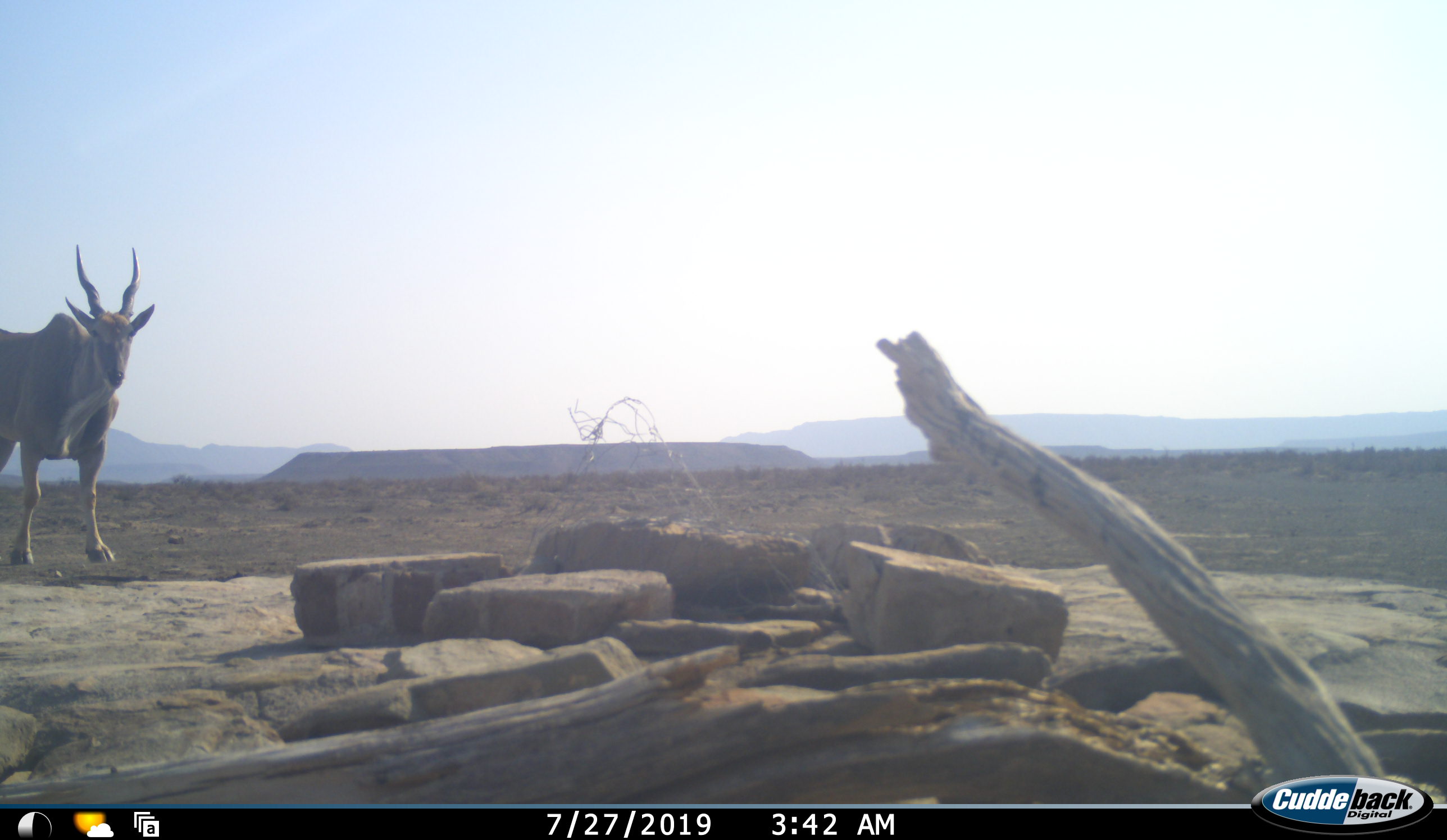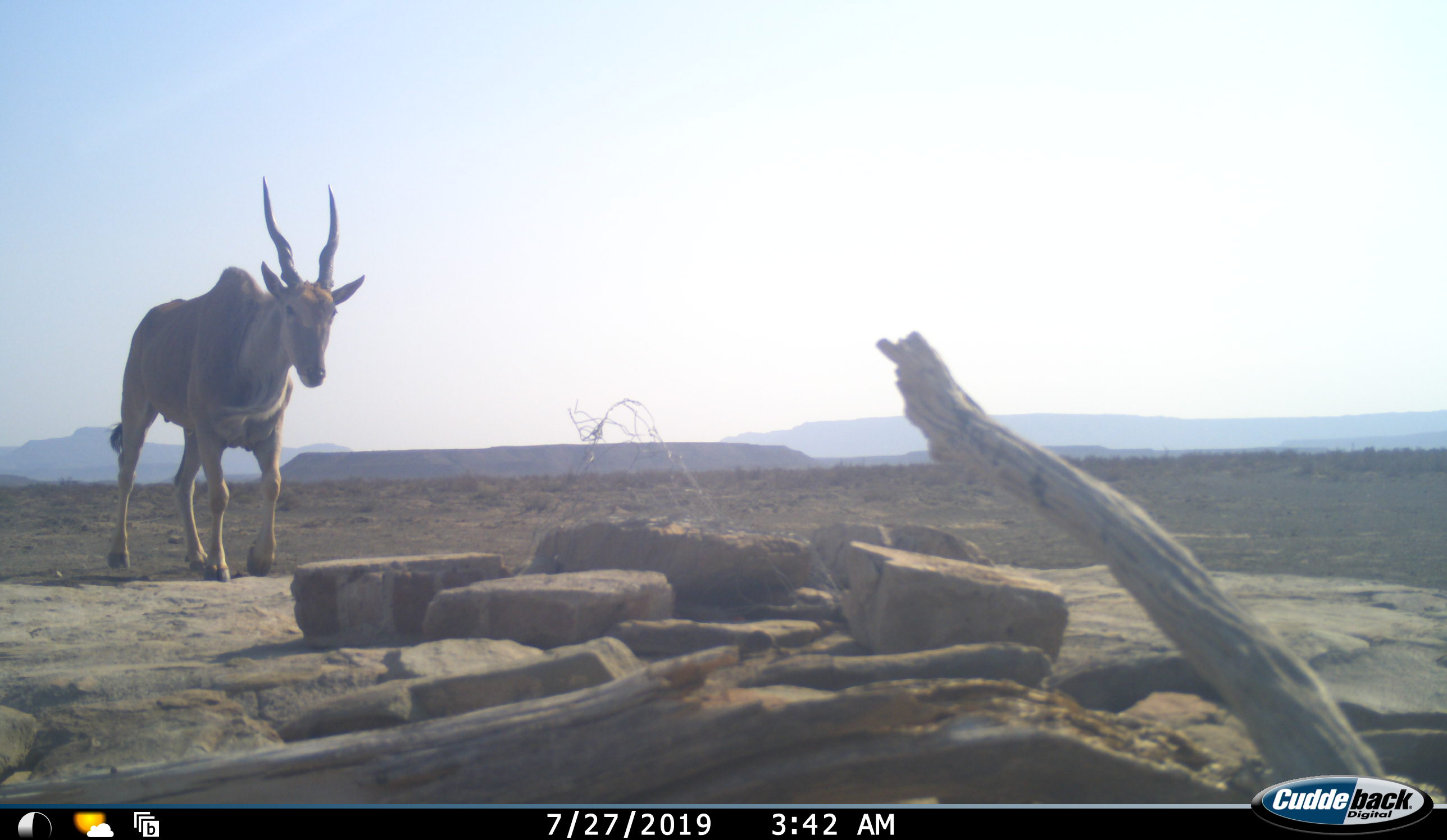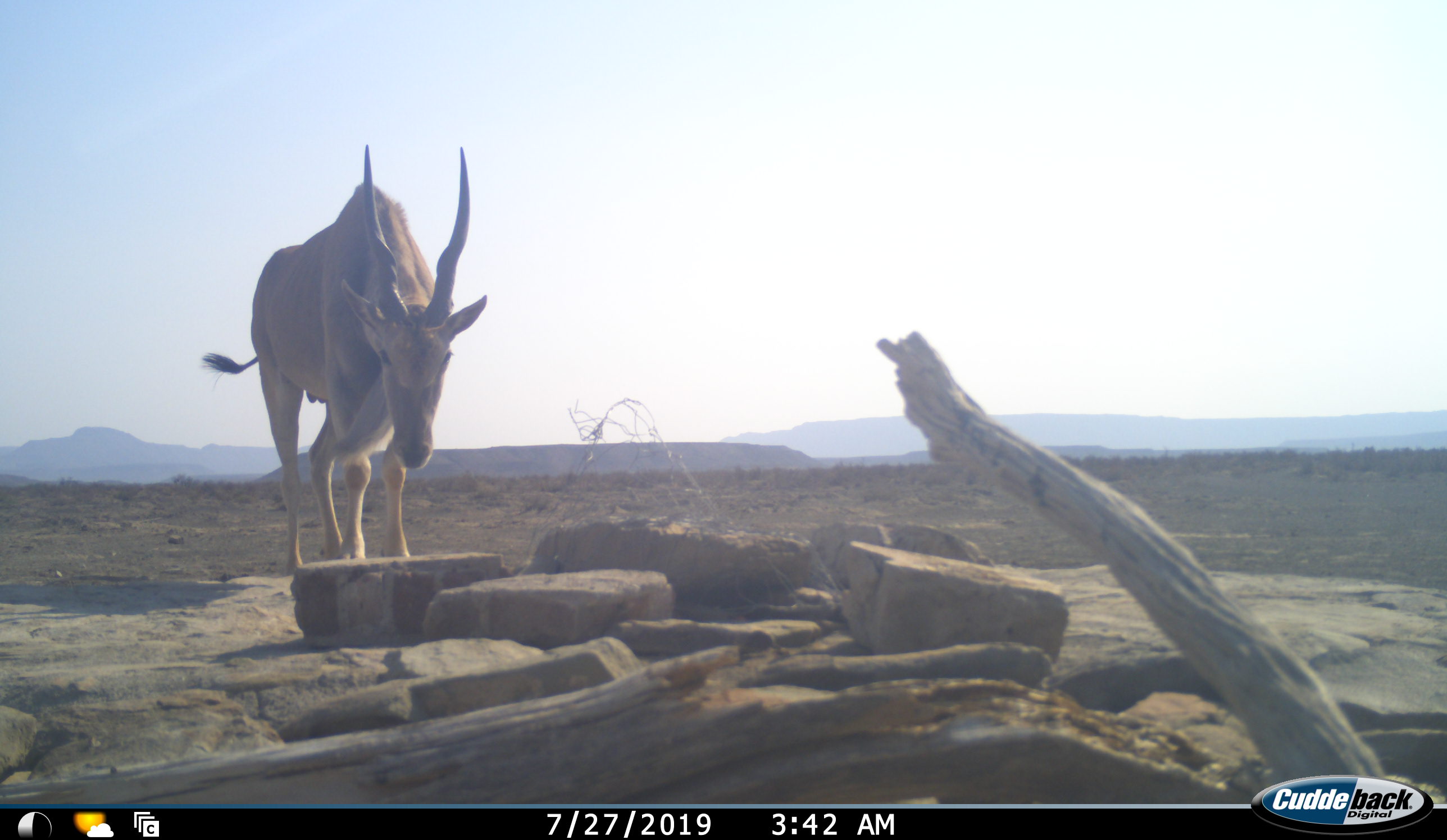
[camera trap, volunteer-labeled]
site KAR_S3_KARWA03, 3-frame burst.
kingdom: Animalia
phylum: Chordata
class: Mammalia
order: Artiodactyla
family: Bovidae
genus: Tragelaphus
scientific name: Tragelaphus oryx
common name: eland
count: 1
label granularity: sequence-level